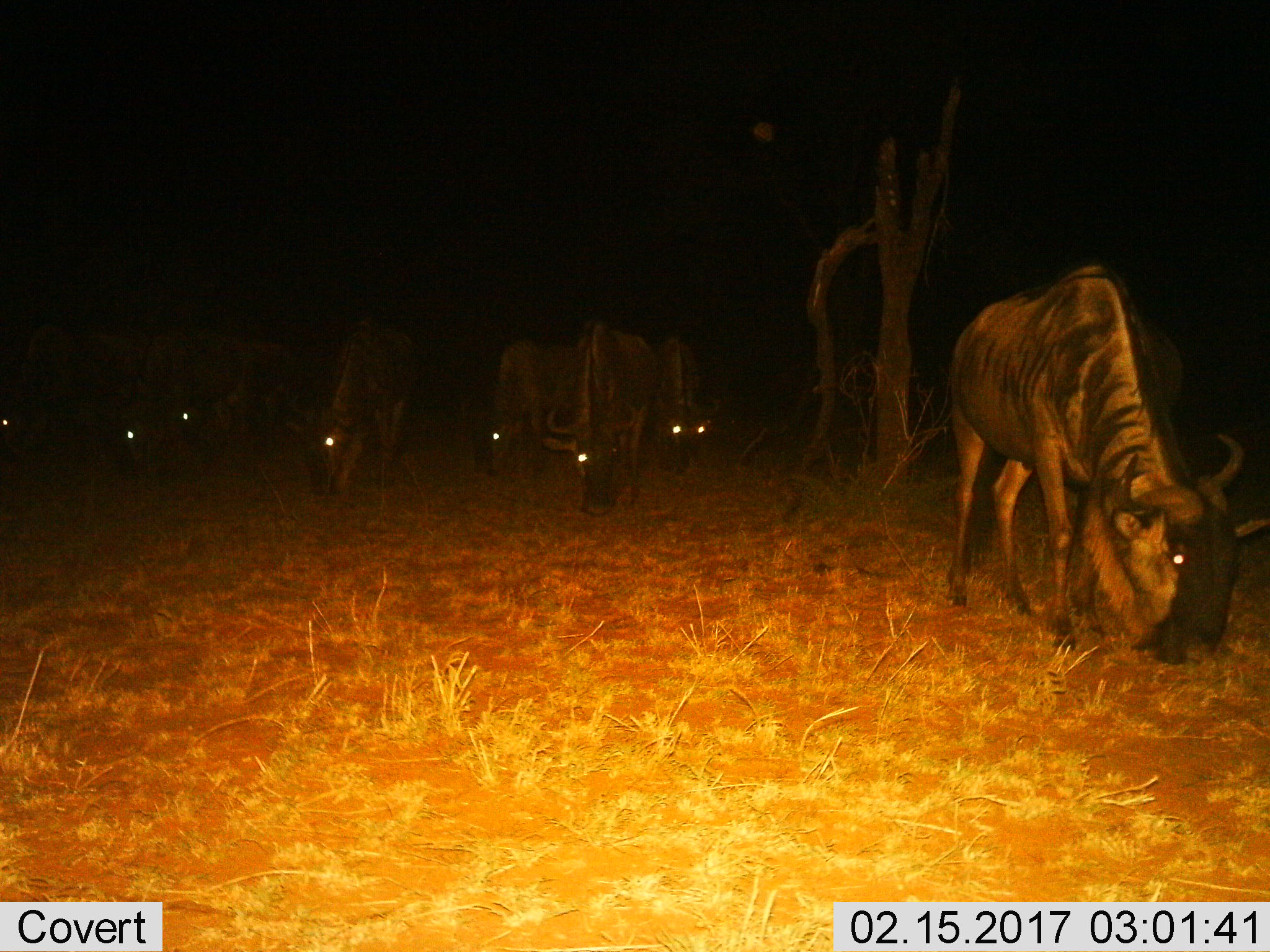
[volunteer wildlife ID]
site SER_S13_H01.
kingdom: Animalia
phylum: Chordata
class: Mammalia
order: Artiodactyla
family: Bovidae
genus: Connochaetes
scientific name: Connochaetes taurinus taurinus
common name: blue wildebeest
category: wildebeestblue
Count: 8.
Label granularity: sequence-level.